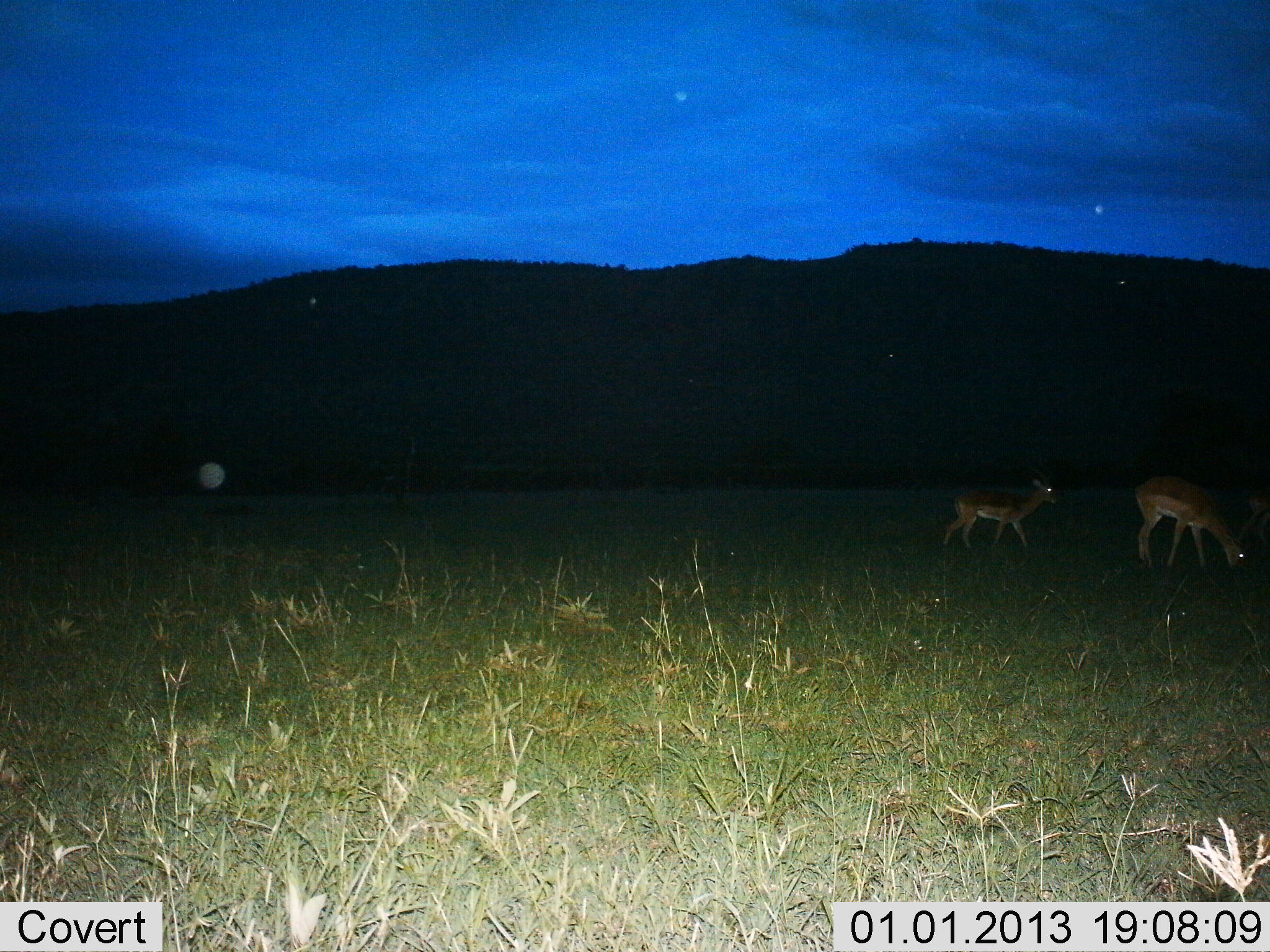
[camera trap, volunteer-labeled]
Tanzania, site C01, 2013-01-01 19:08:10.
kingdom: Animalia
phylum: Chordata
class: Mammalia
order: Artiodactyla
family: Bovidae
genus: Aepyceros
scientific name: Aepyceros melampus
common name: impala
Impala (Aepyceros melampus), count 2. Behavior (volunteer vote fractions): standing 53%, resting 0%, moving 53%, interacting 0%. Young present (vote fraction): 24%. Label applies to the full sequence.